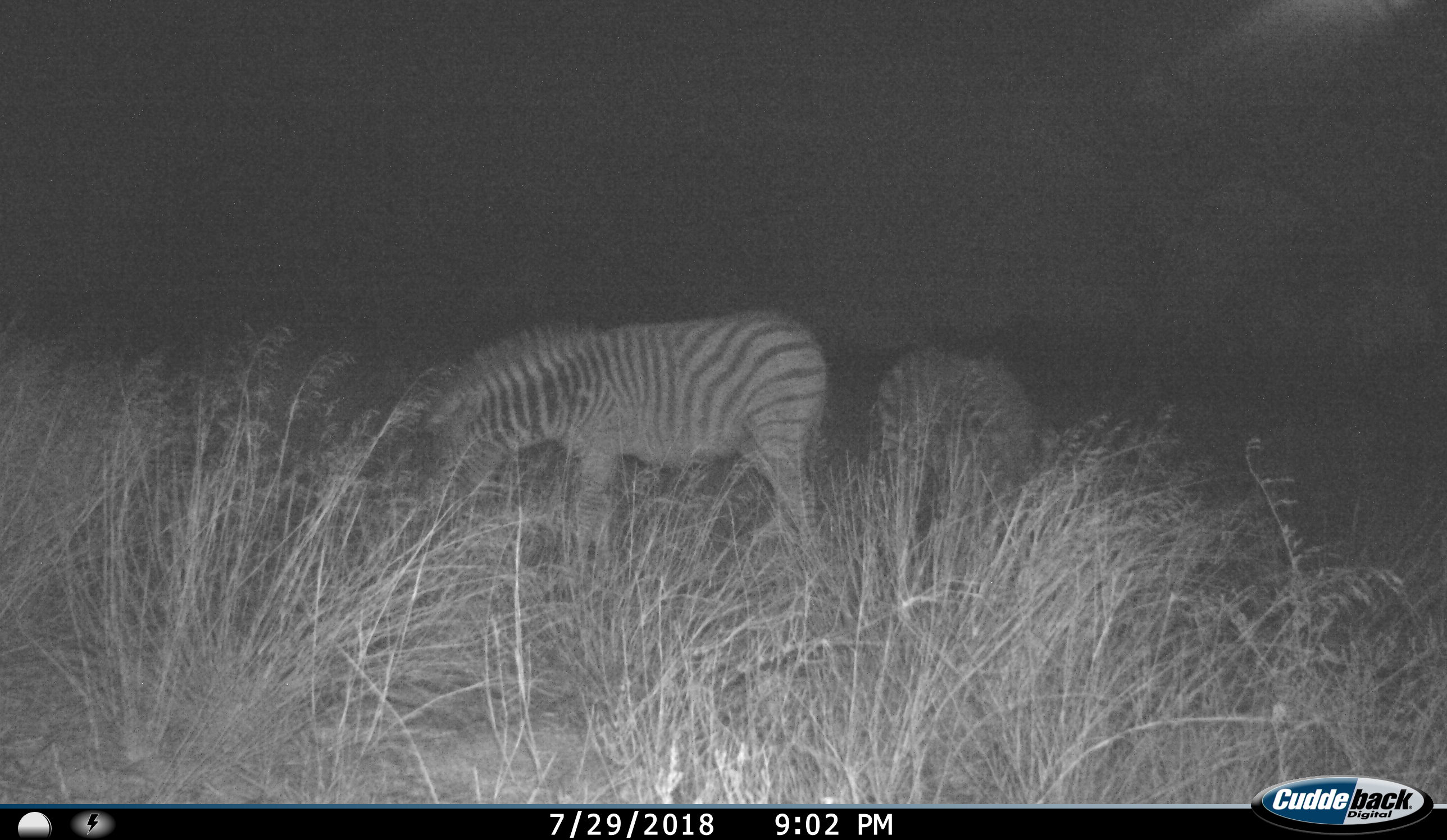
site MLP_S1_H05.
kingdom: Animalia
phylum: Chordata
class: Mammalia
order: Perissodactyla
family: Equidae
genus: Equus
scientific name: Equus quagga burchellii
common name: burchell's zebra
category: zebraburchells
Zebraburchells (burchell's zebra) (Equus quagga burchellii), count 2. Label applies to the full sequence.